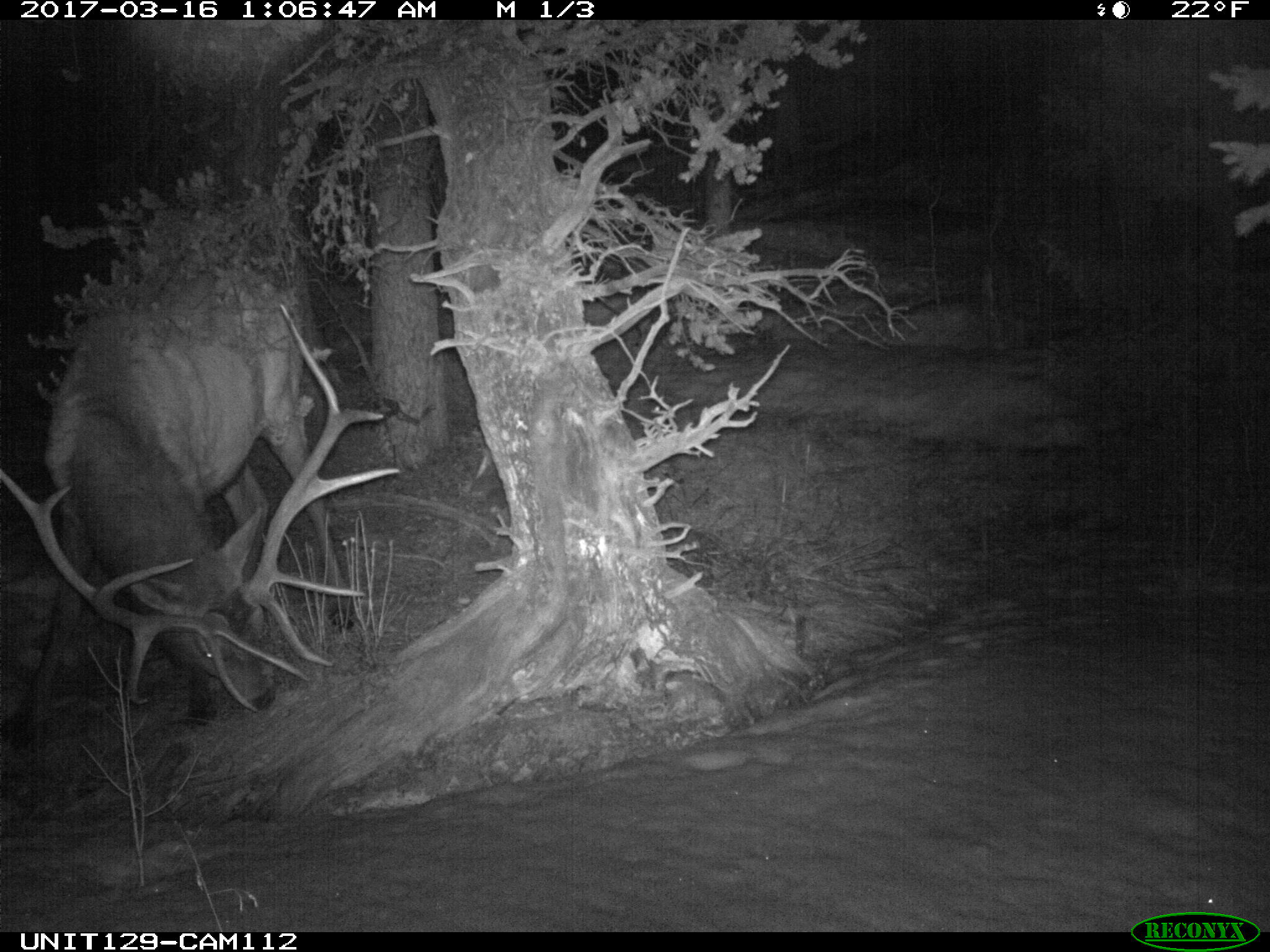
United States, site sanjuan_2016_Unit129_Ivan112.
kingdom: Animalia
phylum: Chordata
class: Mammalia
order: Artiodactyla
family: Cervidae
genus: Cervus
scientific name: Cervus elaphus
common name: red deer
Cervus elaphus (red deer).